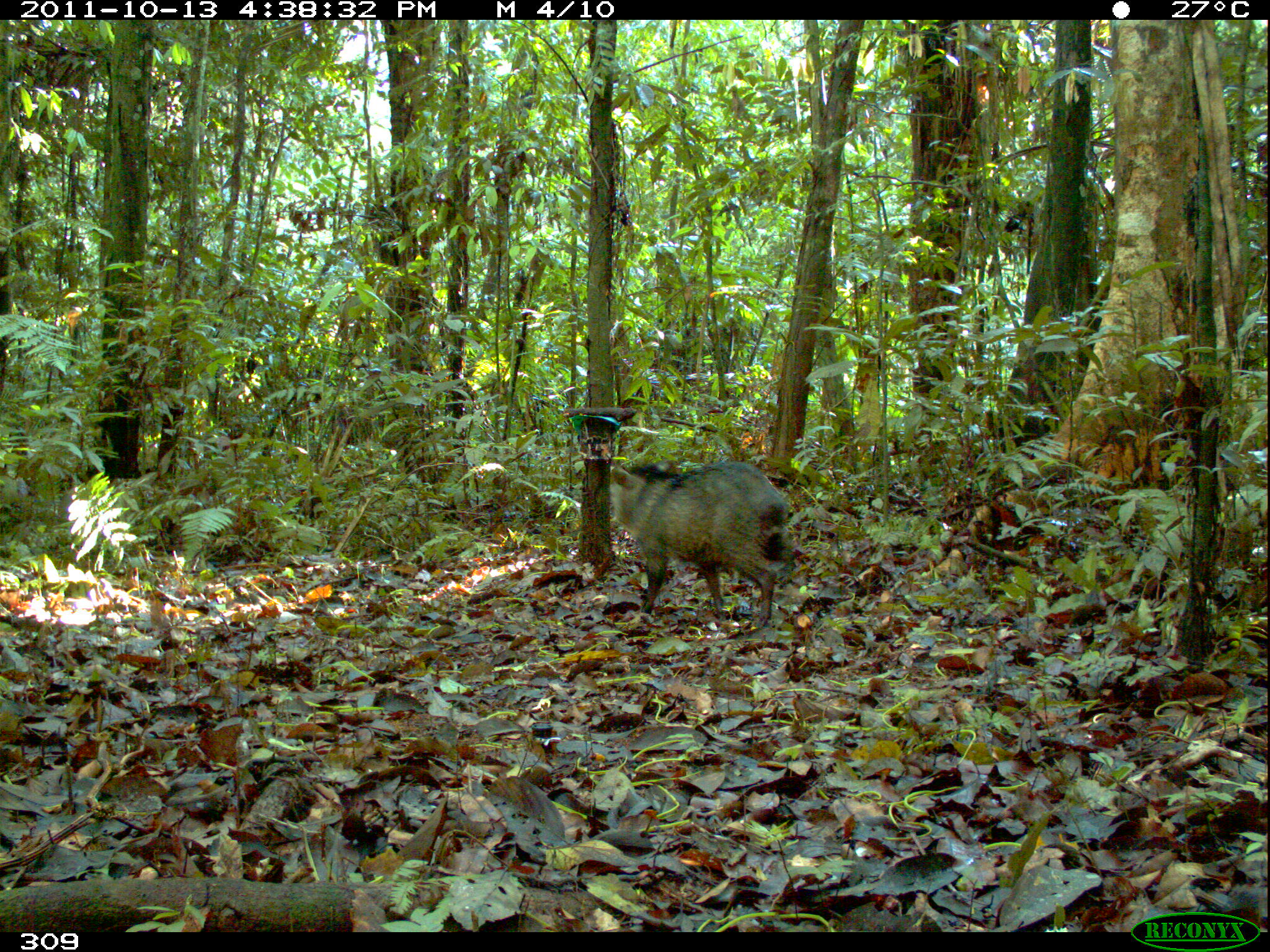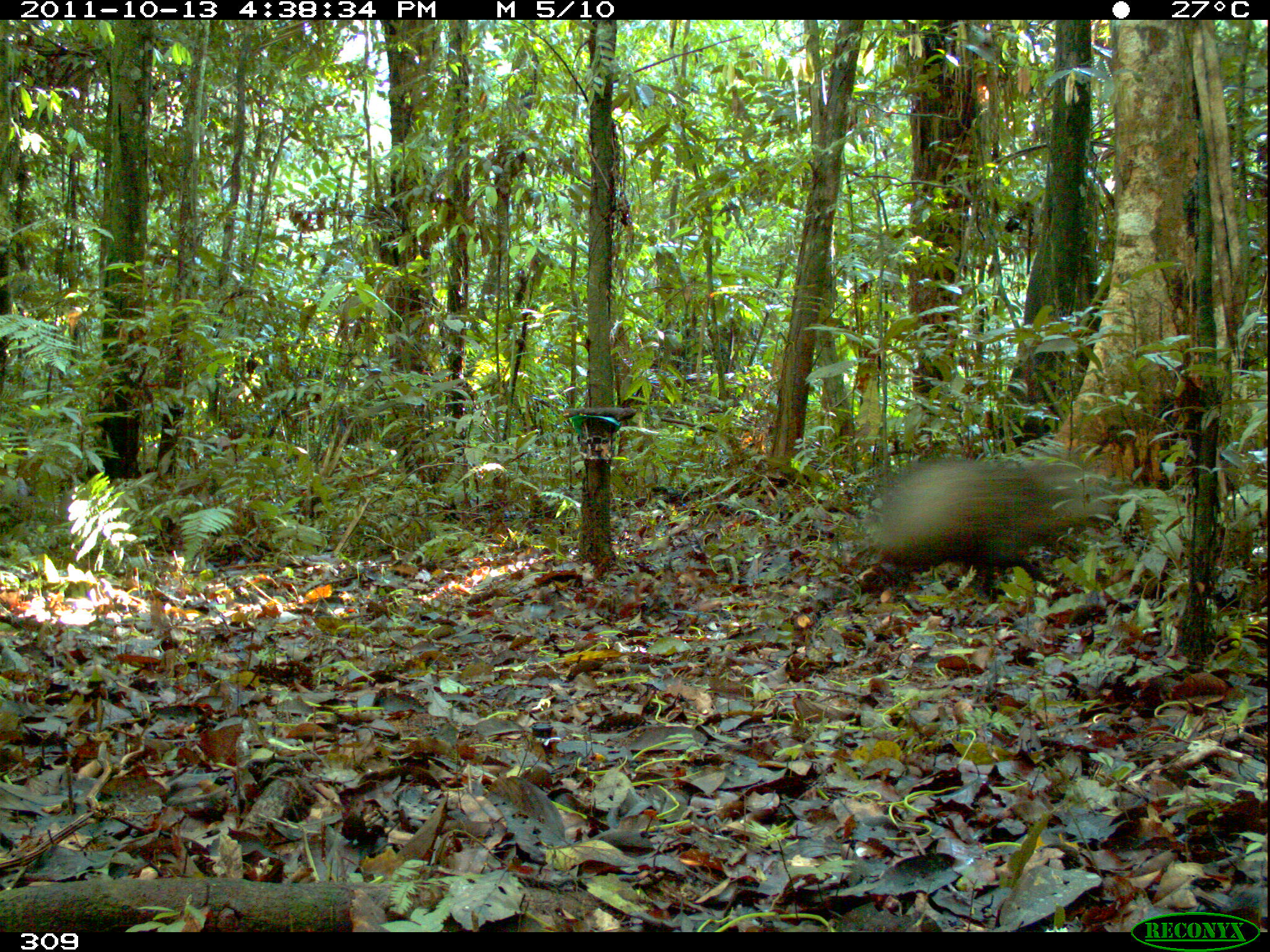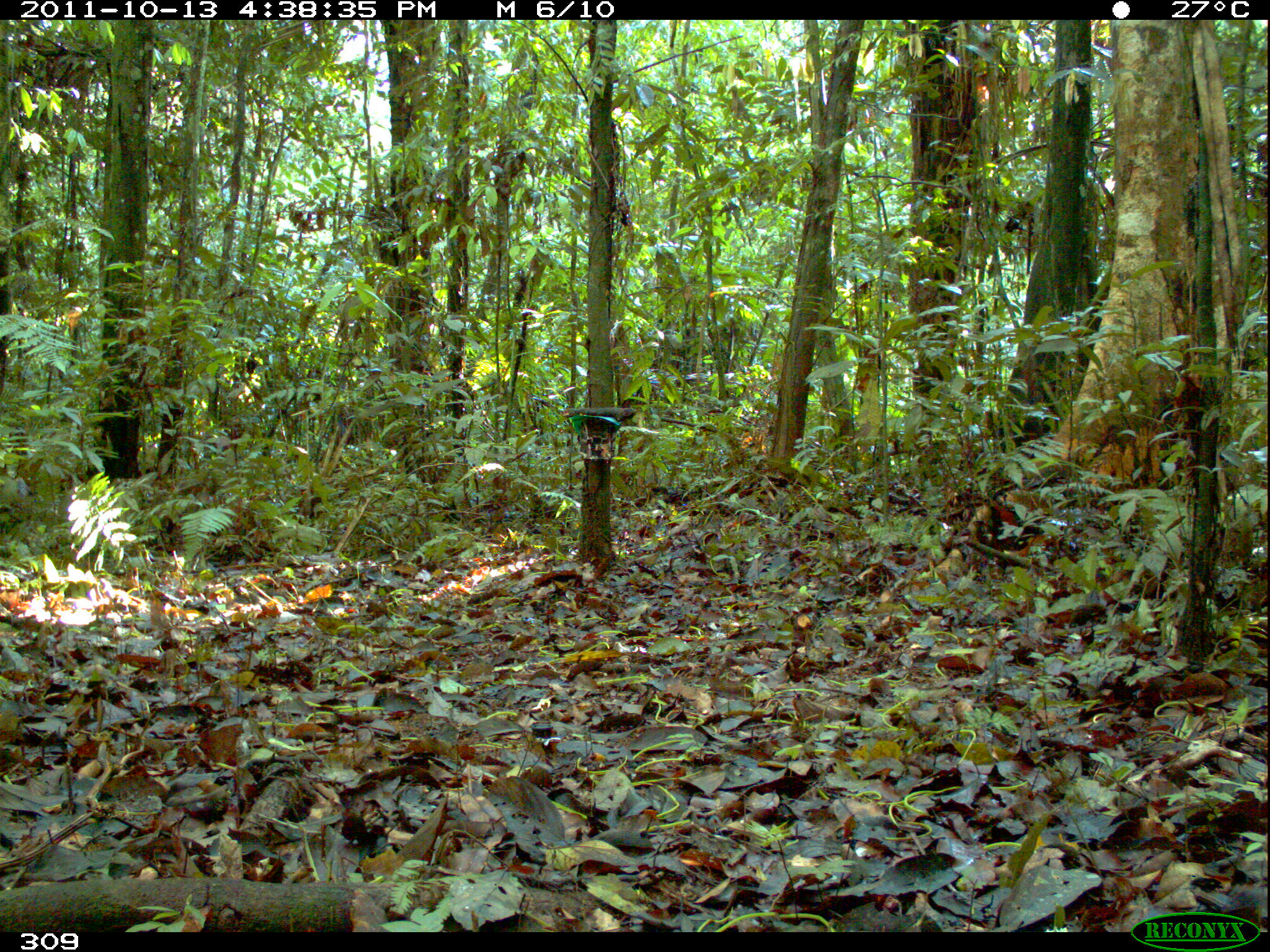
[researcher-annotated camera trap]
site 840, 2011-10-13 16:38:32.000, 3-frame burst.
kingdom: Animalia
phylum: Chordata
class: Mammalia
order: Artiodactyla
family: Tayassuidae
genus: Pecari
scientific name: Pecari tajacu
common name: collared peccary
Pecari tajacu (collared peccary).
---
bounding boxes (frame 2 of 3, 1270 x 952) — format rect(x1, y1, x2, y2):
pecari tajacu: rect(855, 455, 1124, 600)